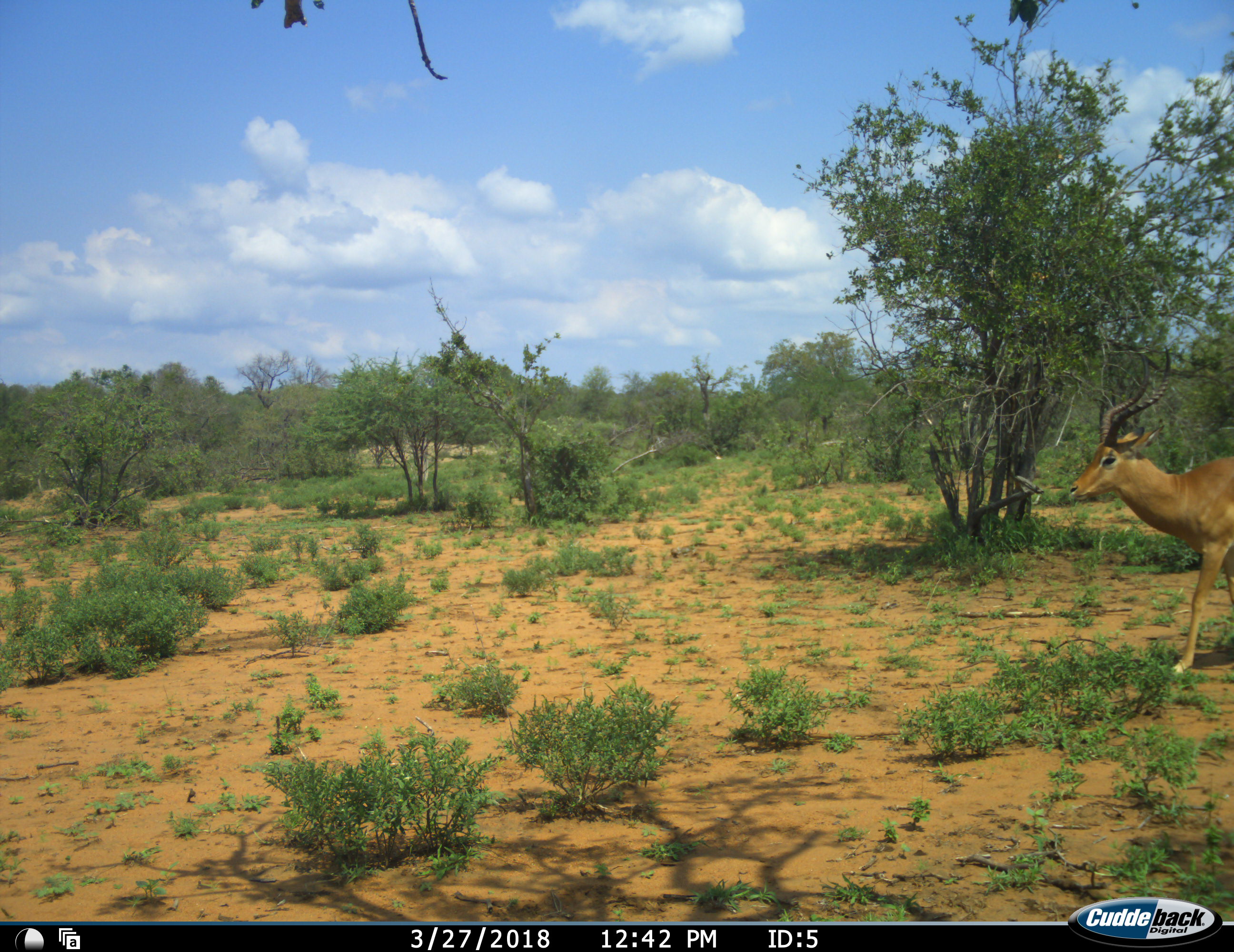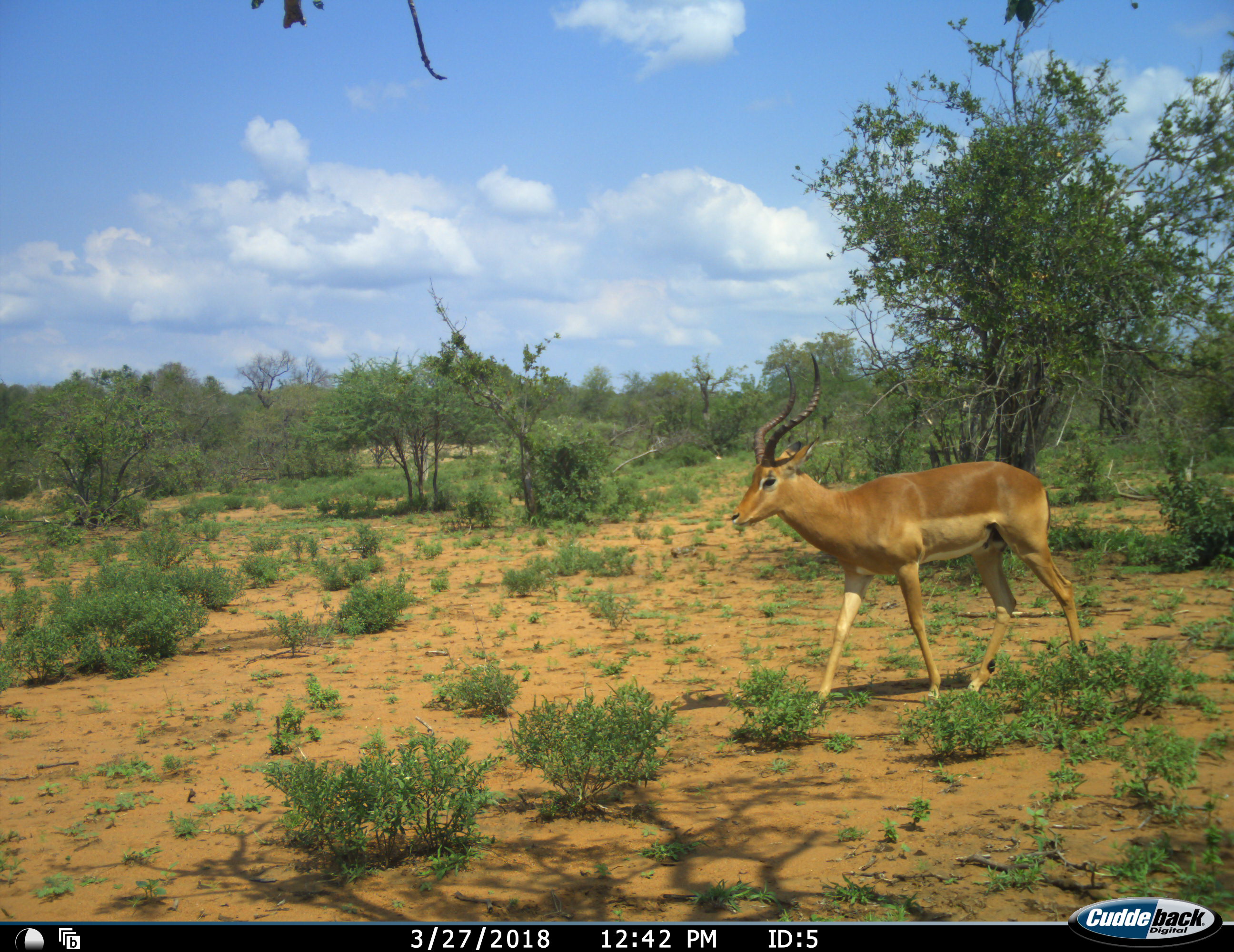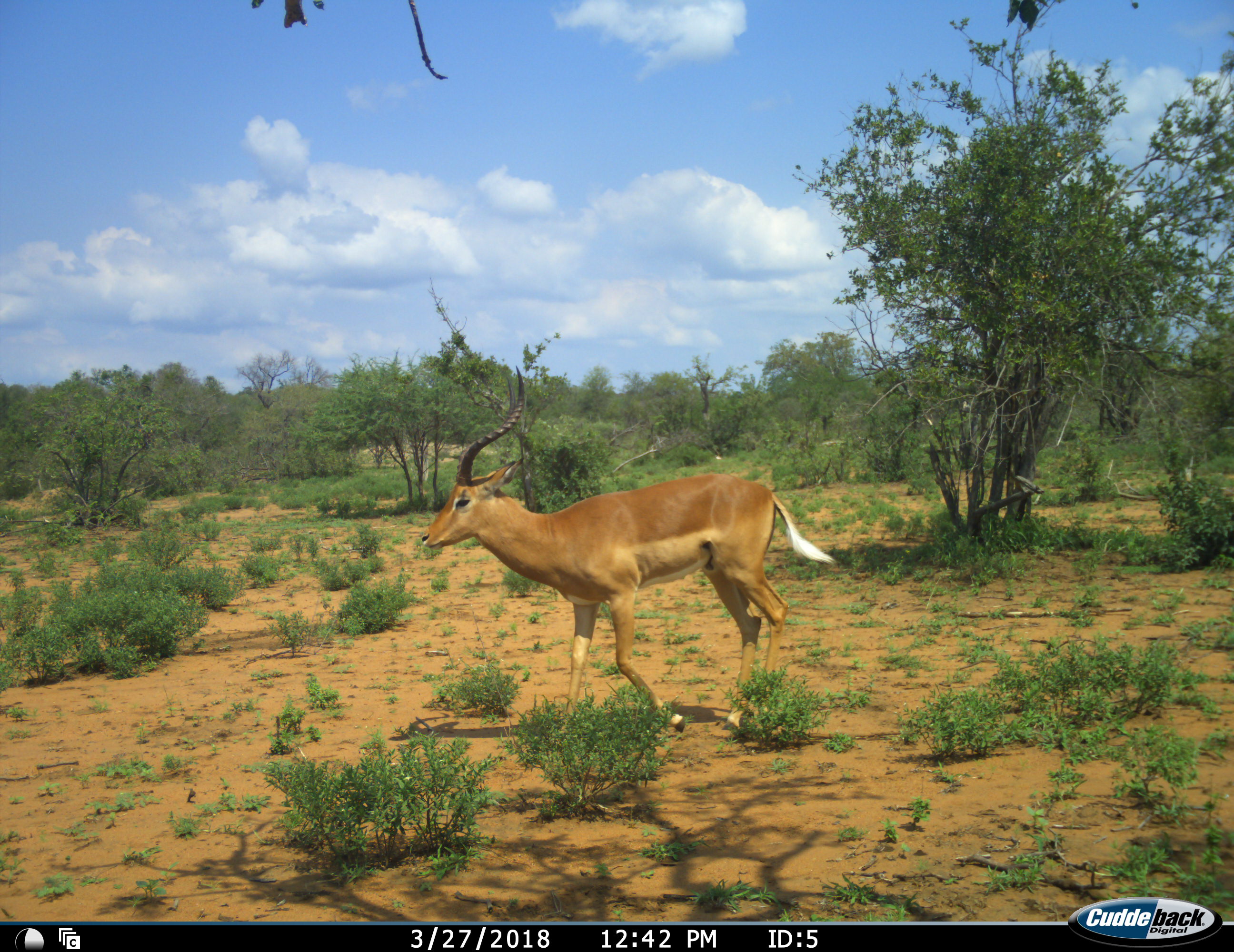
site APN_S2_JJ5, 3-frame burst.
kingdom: Animalia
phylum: Chordata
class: Mammalia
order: Artiodactyla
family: Bovidae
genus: Aepyceros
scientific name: Aepyceros melampus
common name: impala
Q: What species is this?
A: Impala (Aepyceros melampus).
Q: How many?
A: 1.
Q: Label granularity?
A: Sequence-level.